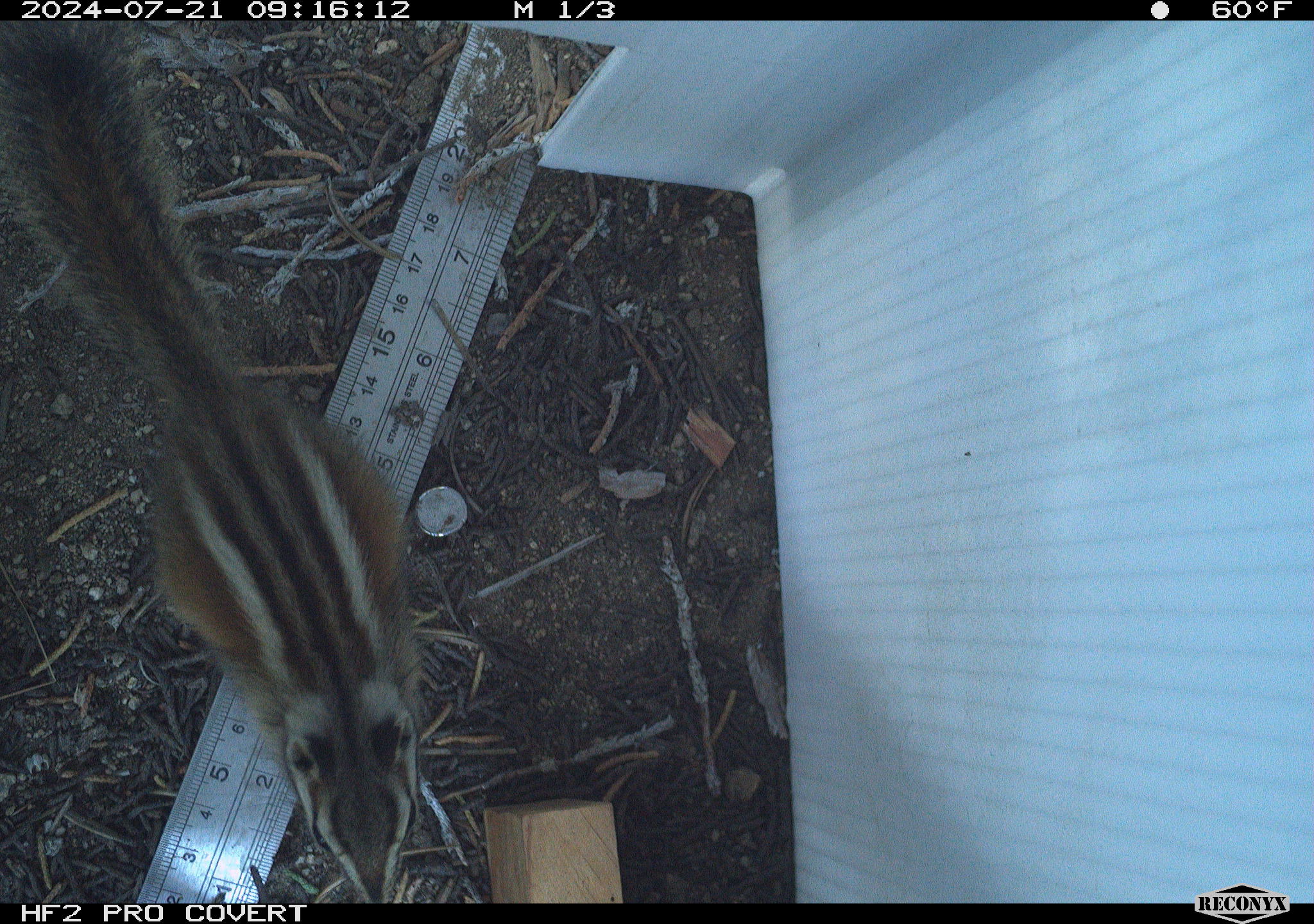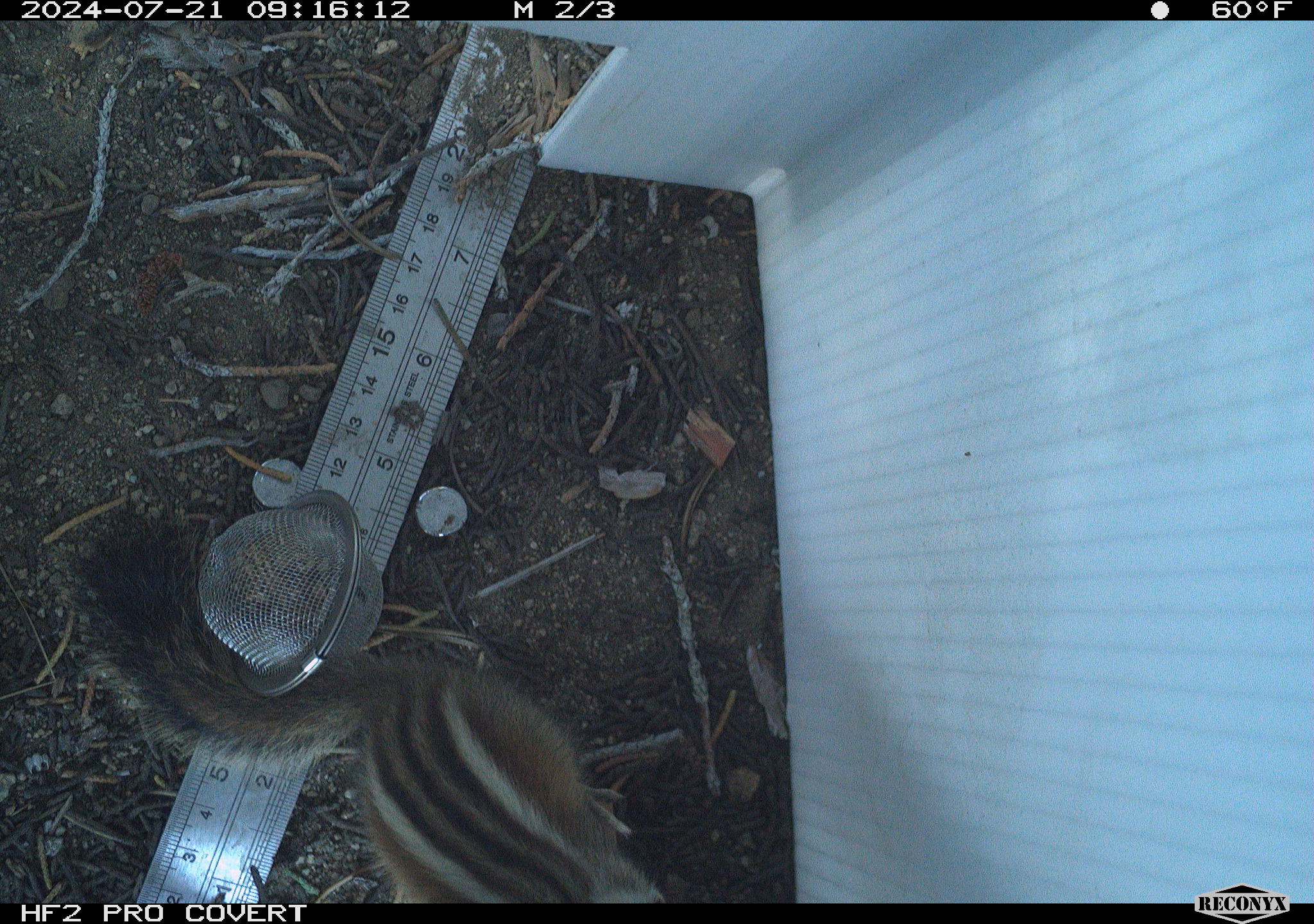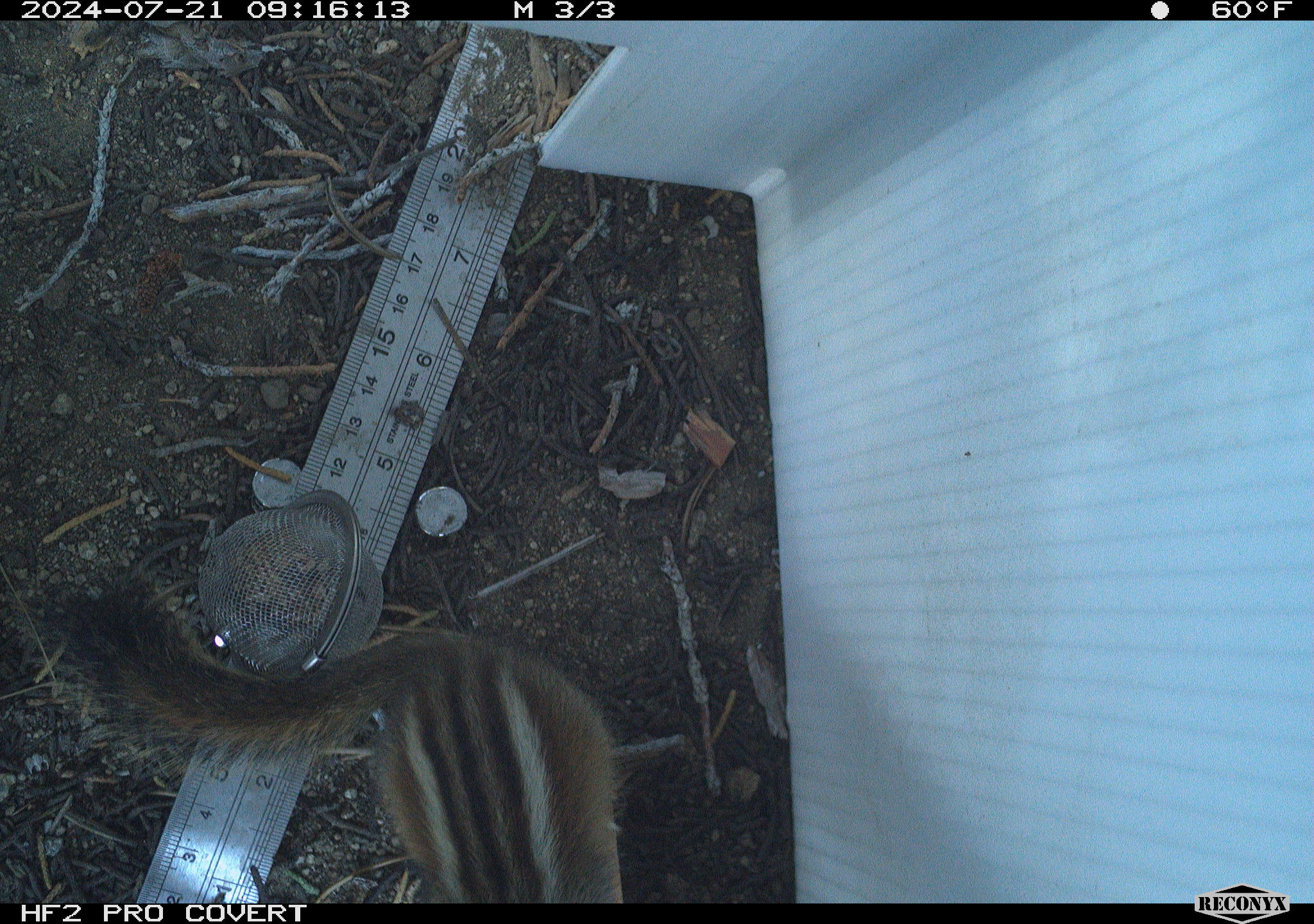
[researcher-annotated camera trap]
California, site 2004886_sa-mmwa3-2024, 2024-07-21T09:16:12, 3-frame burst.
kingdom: Animalia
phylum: Chordata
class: Mammalia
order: Rodentia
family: Sciuridae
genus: Neotamias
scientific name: Neotamias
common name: western chipmunks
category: neotamias species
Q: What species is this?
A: Neotamias species (western chipmunks) (Neotamias).